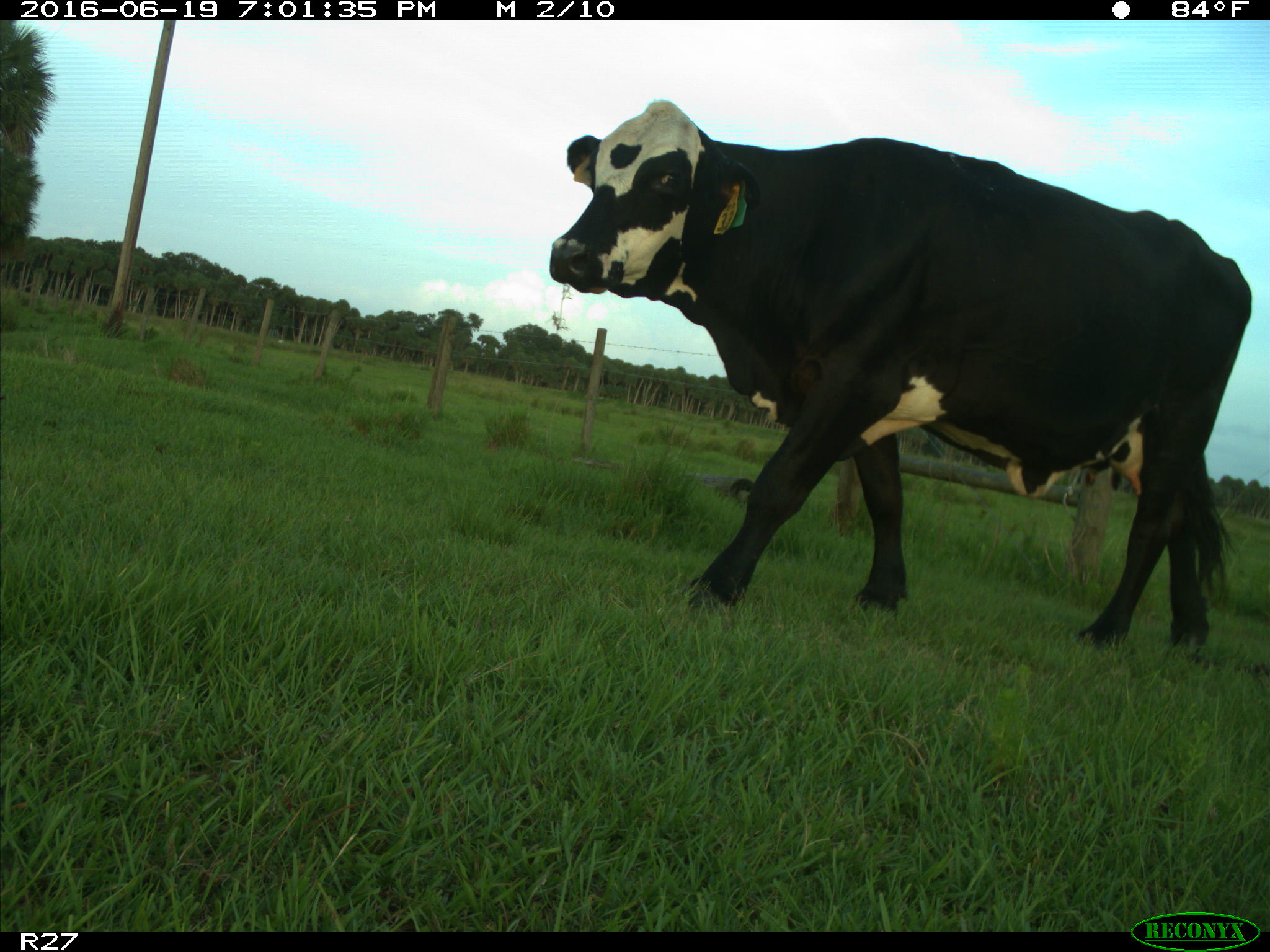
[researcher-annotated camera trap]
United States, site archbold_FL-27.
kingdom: Animalia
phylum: Chordata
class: Mammalia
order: Artiodactyla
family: Bovidae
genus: Bos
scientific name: Bos taurus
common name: domestic cow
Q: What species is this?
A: Bos taurus (domestic cow).